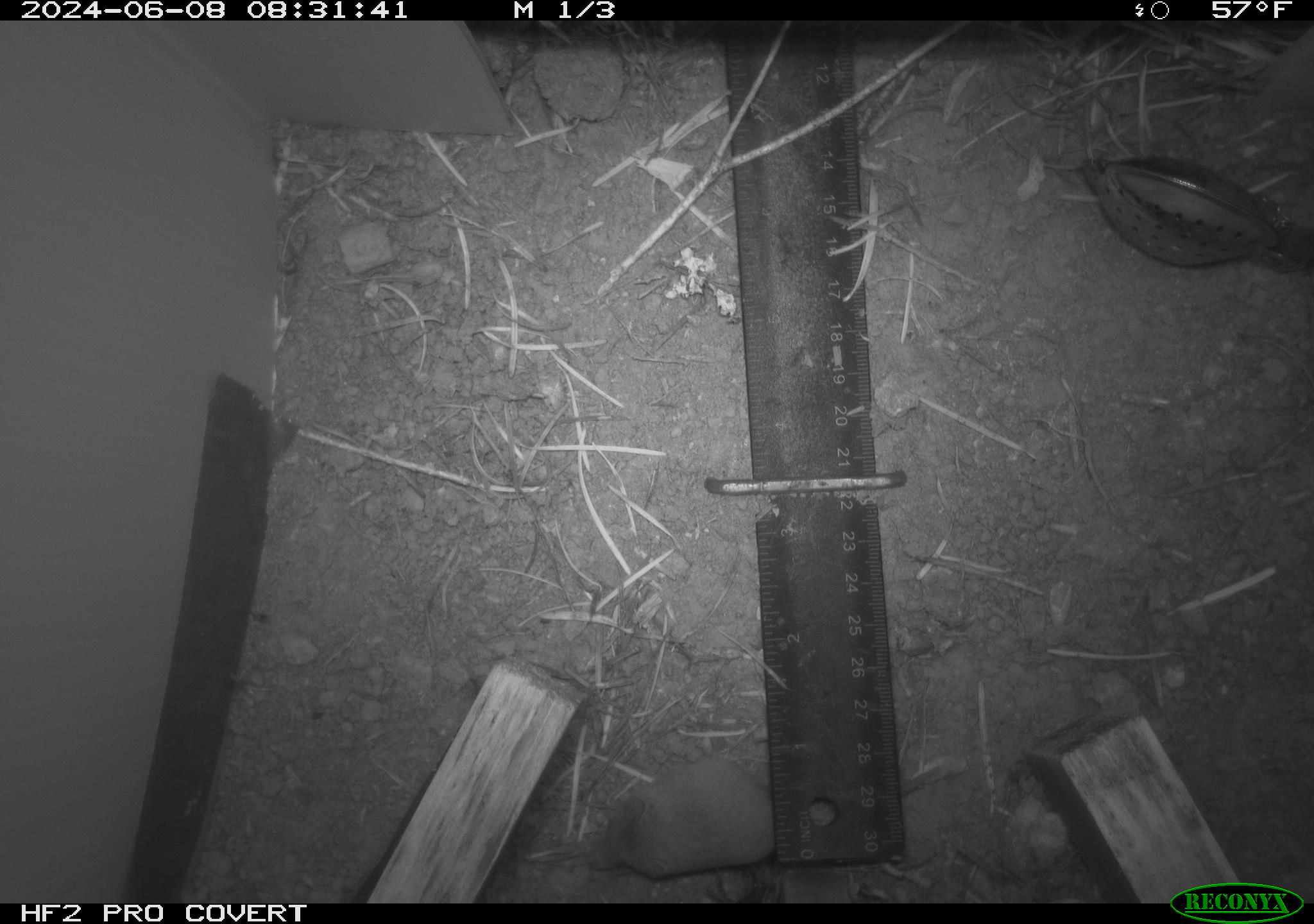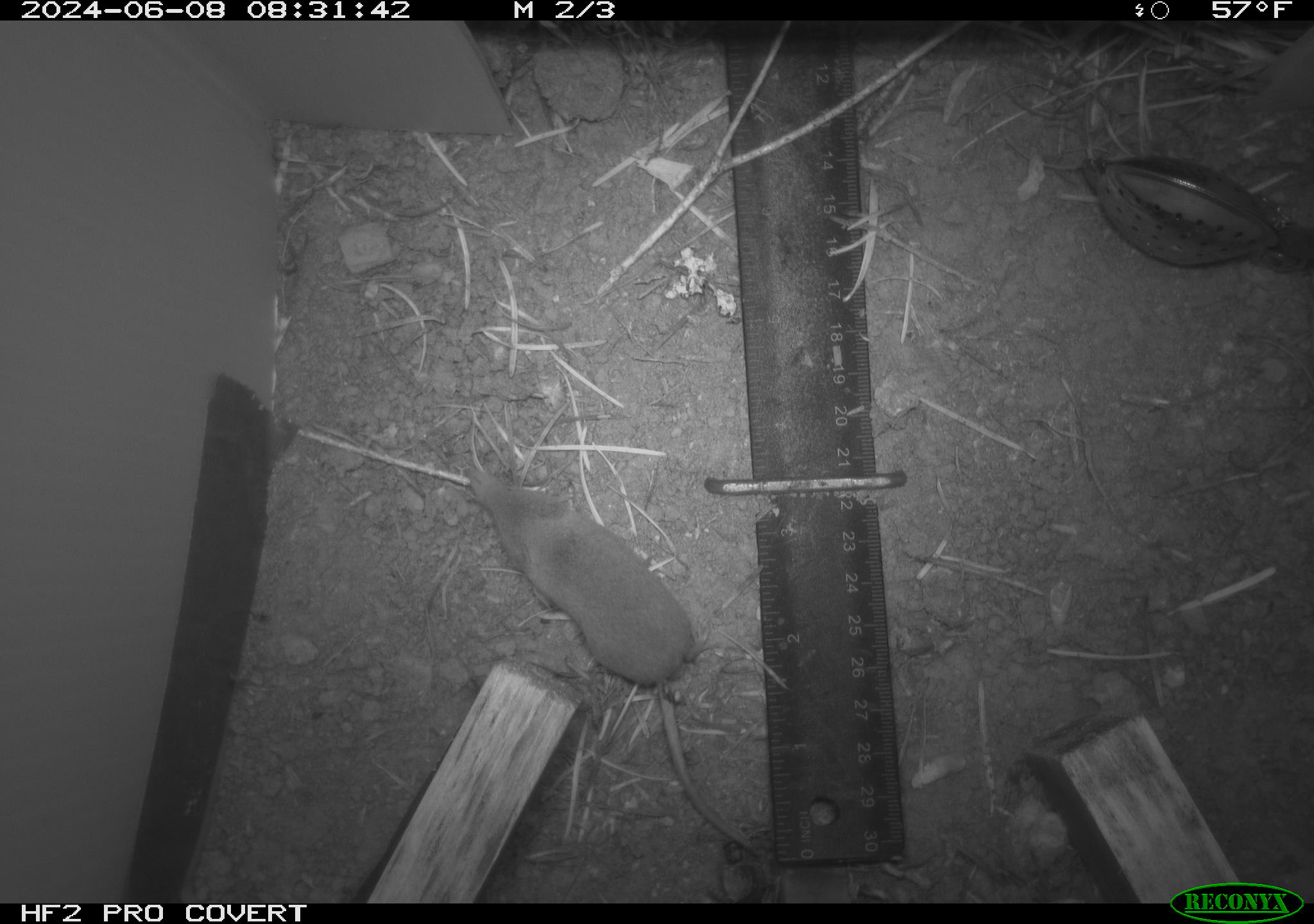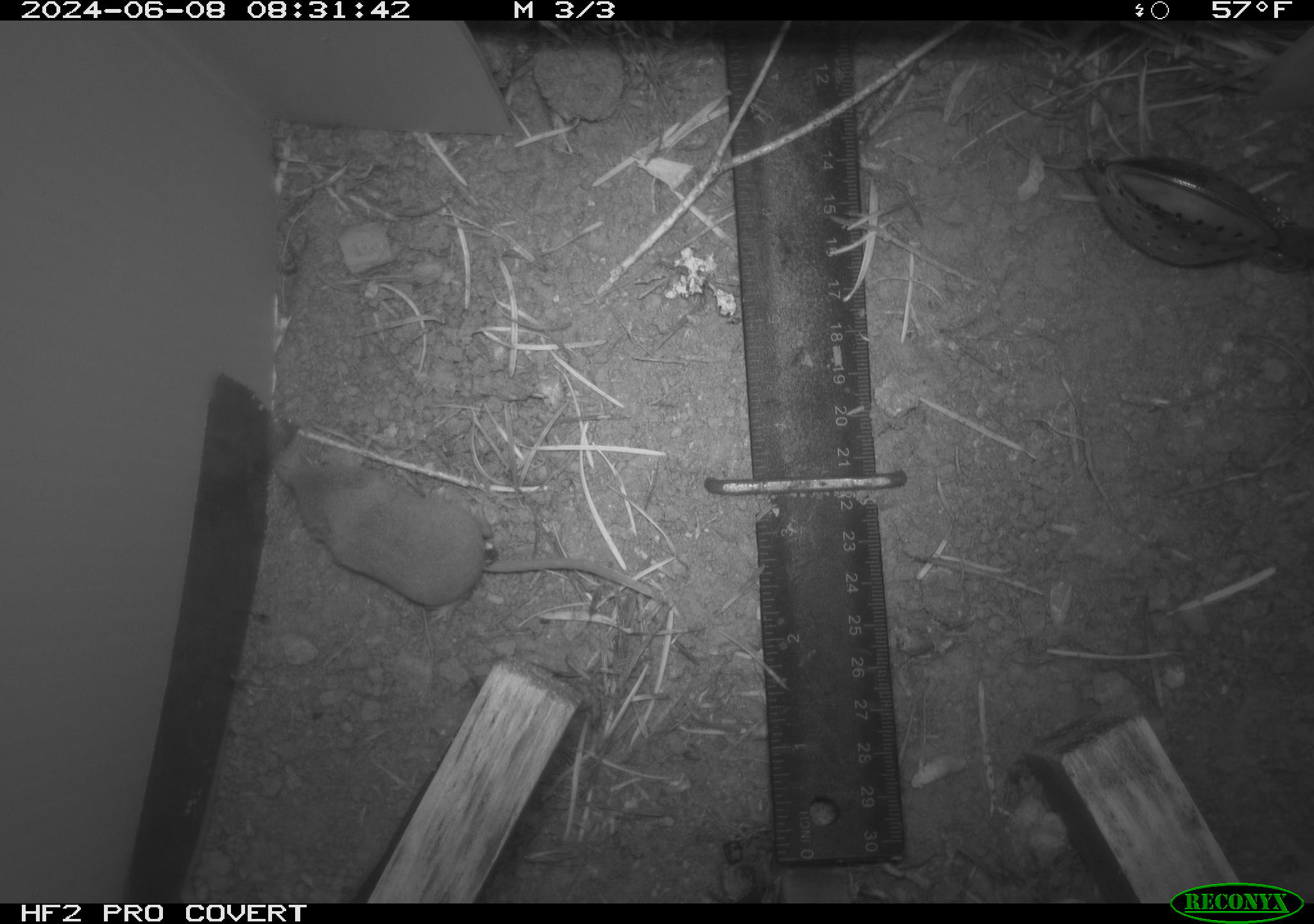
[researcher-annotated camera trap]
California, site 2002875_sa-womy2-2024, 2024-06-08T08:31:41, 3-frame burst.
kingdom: Animalia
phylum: Chordata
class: Mammalia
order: Eulipotyphla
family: Soricidae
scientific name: Soricidae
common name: shrews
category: soricidae family